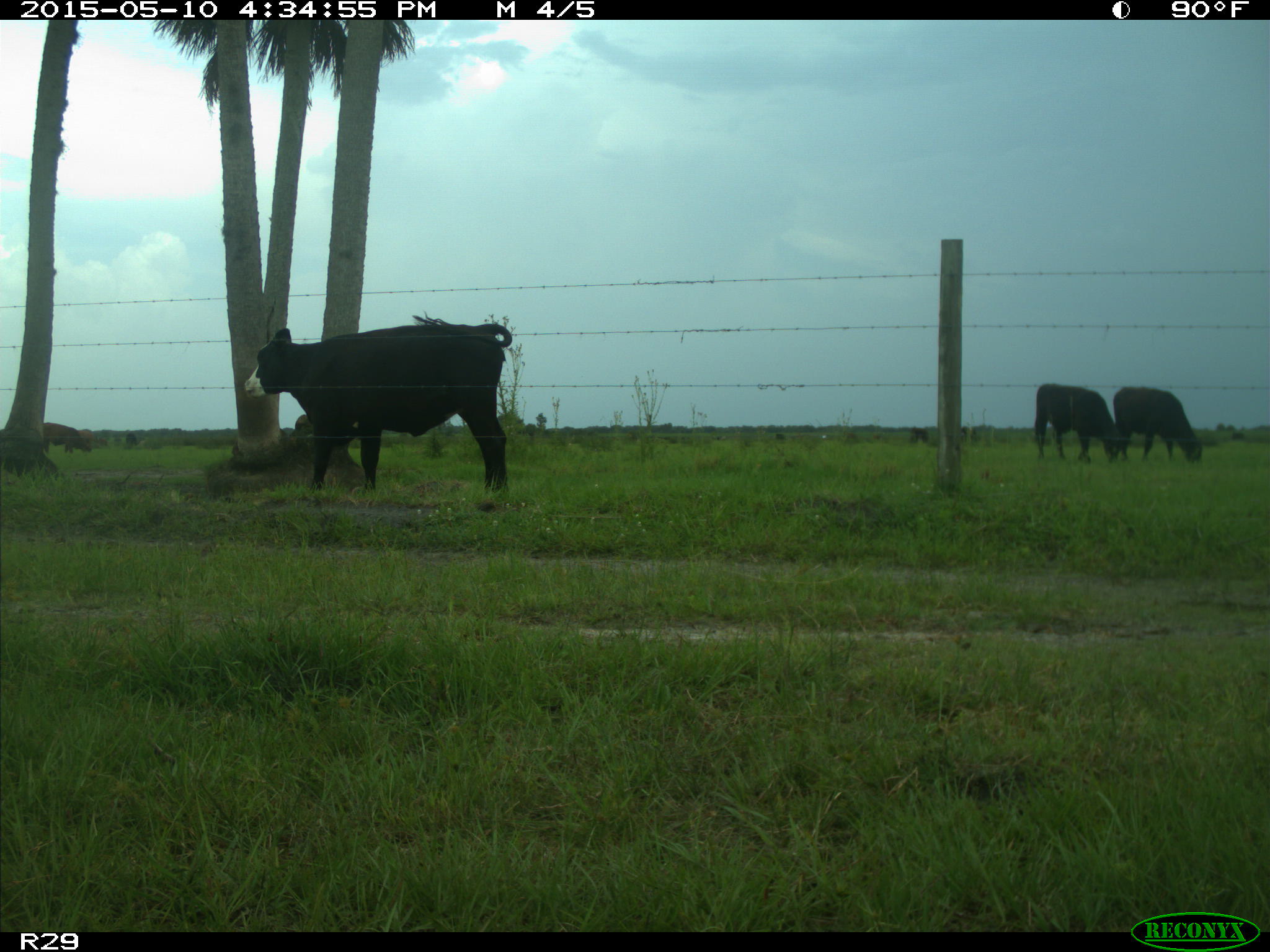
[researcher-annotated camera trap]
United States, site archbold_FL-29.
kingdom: Animalia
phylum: Chordata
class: Mammalia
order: Artiodactyla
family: Bovidae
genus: Bos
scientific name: Bos taurus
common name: domestic cow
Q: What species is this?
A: Bos taurus (domestic cow).